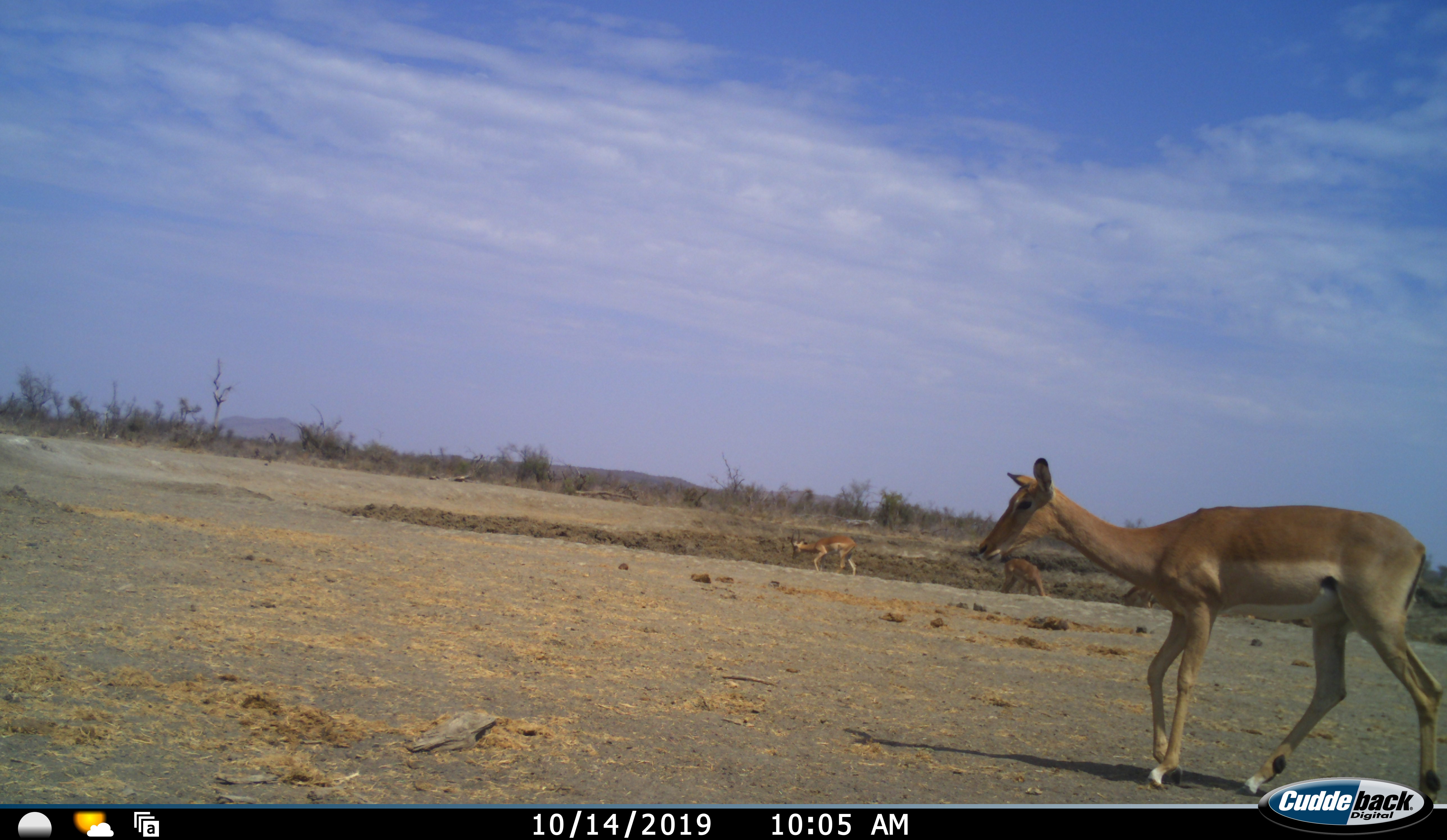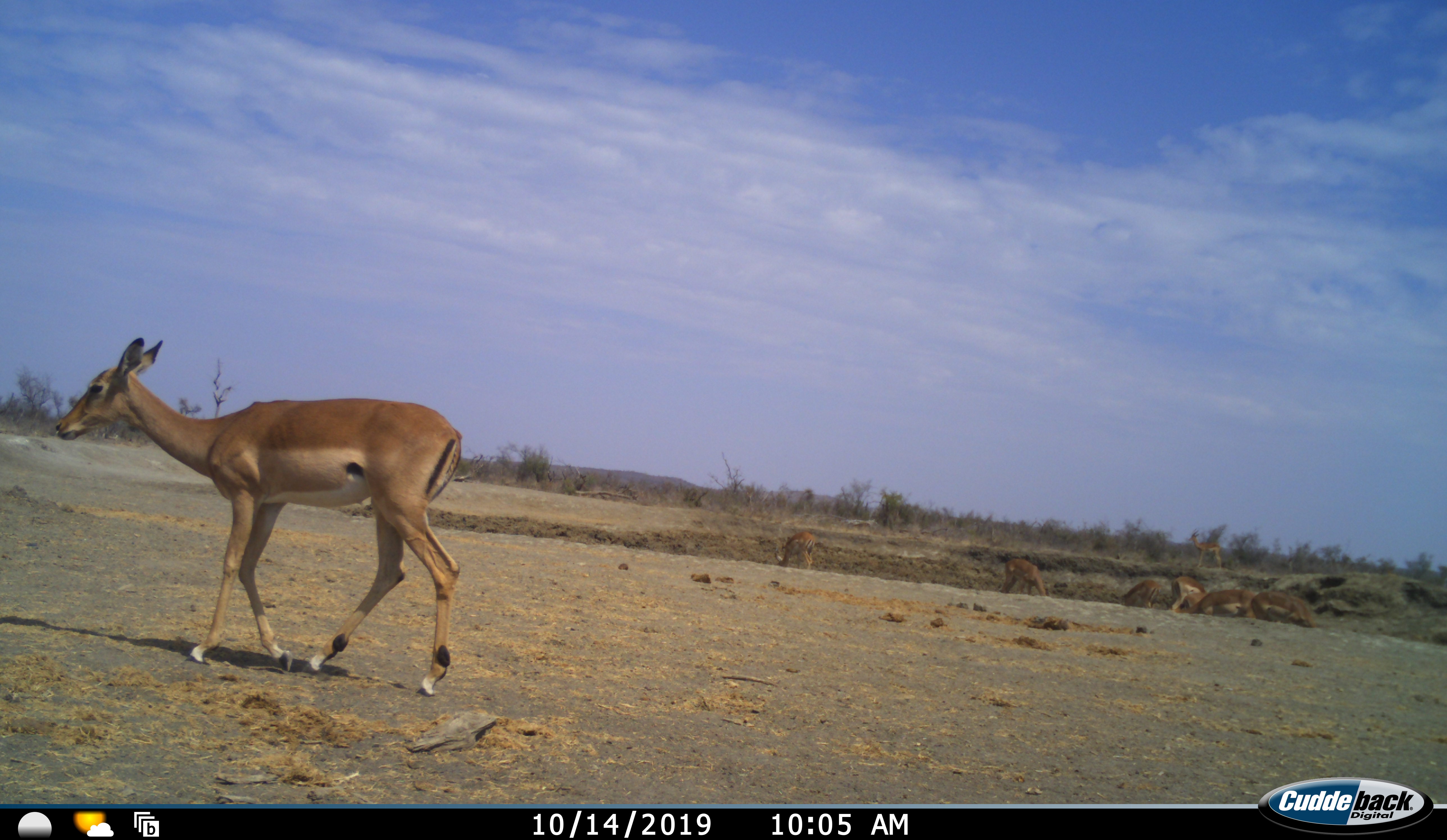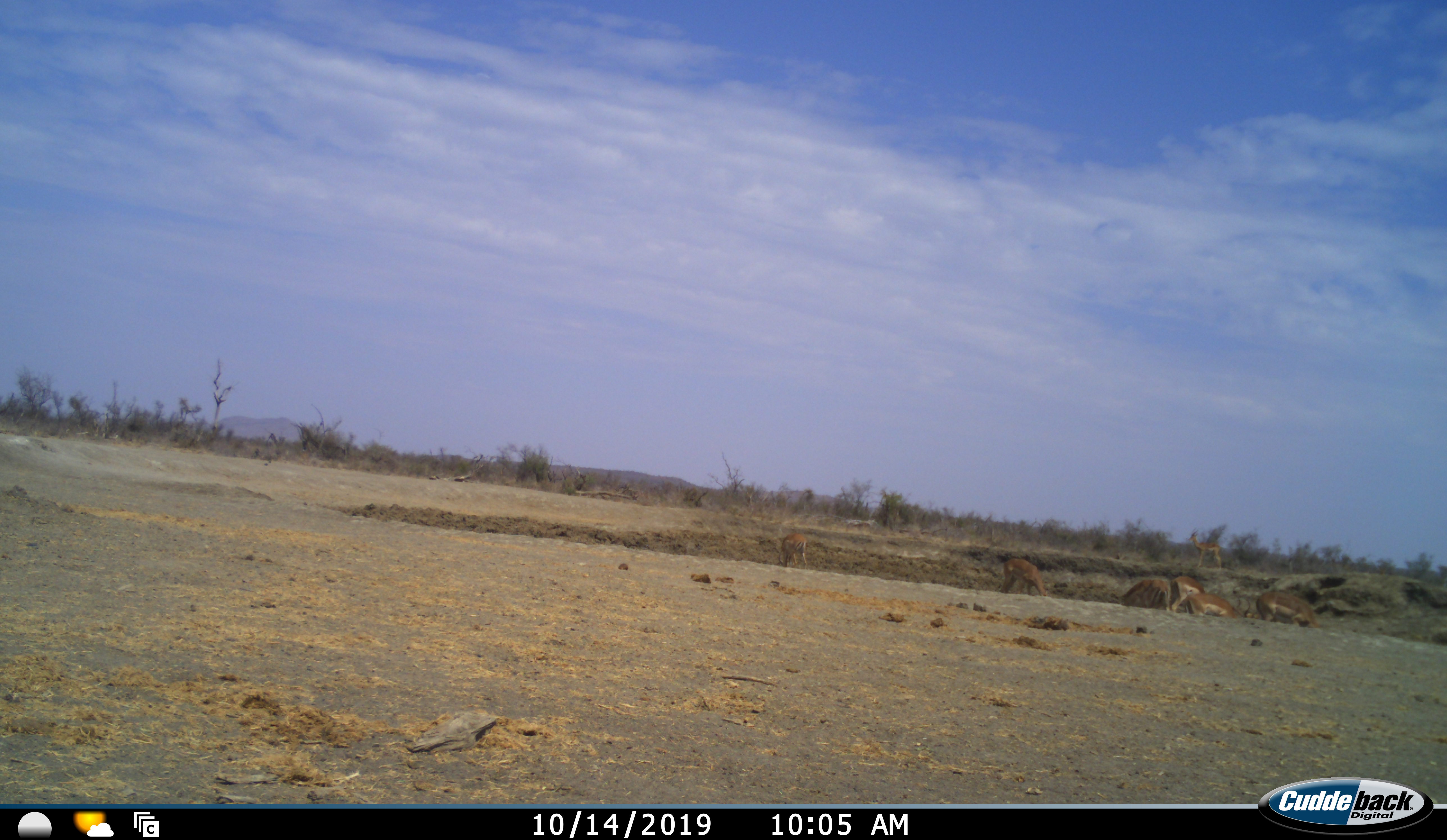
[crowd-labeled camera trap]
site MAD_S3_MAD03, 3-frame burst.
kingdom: Animalia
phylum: Chordata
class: Mammalia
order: Artiodactyla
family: Bovidae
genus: Aepyceros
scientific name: Aepyceros melampus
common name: impala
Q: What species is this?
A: Impala (Aepyceros melampus).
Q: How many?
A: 3.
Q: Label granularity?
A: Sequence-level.